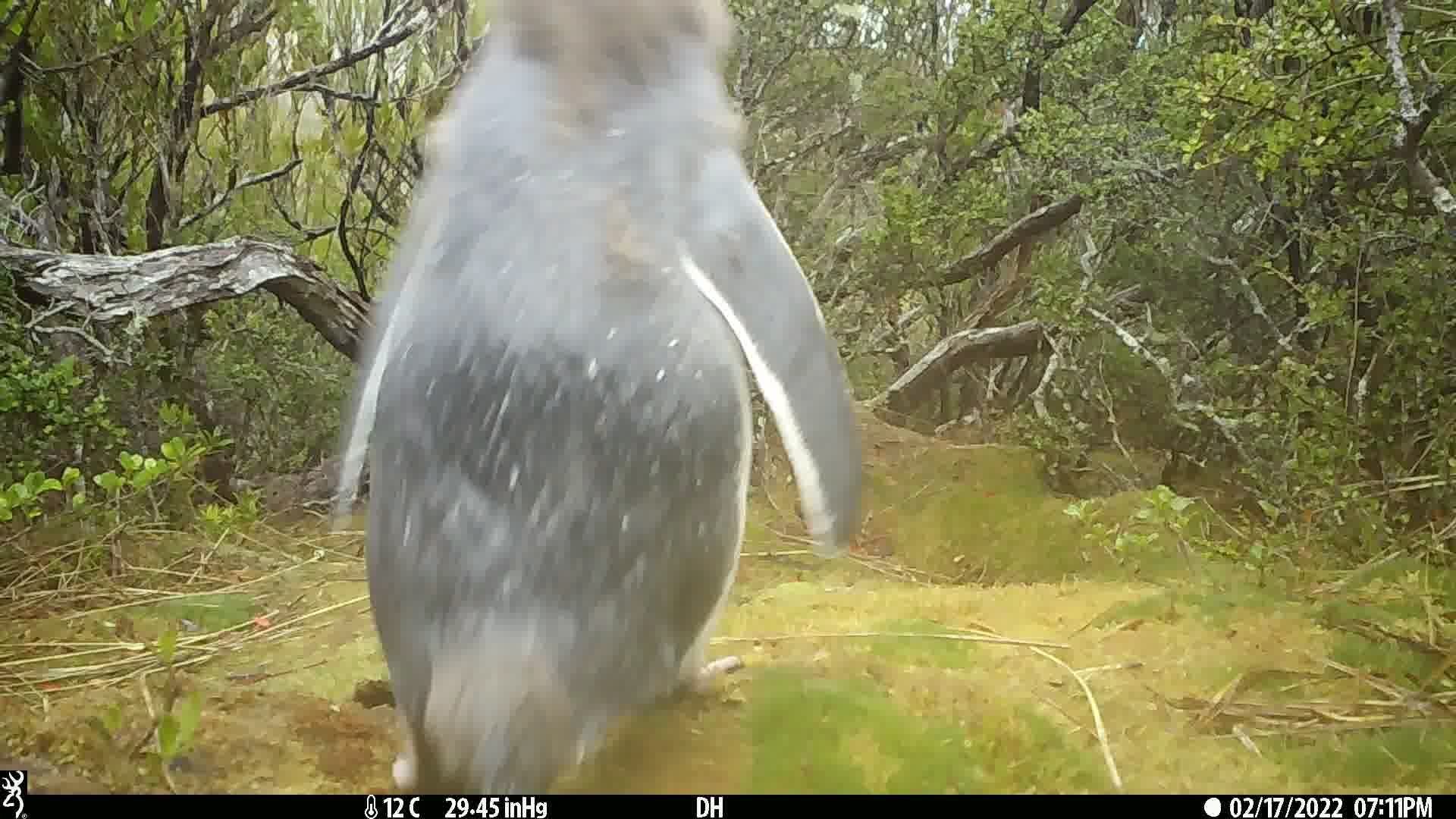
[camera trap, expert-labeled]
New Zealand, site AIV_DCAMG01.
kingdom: Animalia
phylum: Chordata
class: Aves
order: Sphenisciformes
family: Spheniscidae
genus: Megadyptes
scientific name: Megadyptes antipodes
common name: yellow-eyed penguin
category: yellow eyed penguin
Yellow eyed penguin (yellow-eyed penguin) (Megadyptes antipodes).